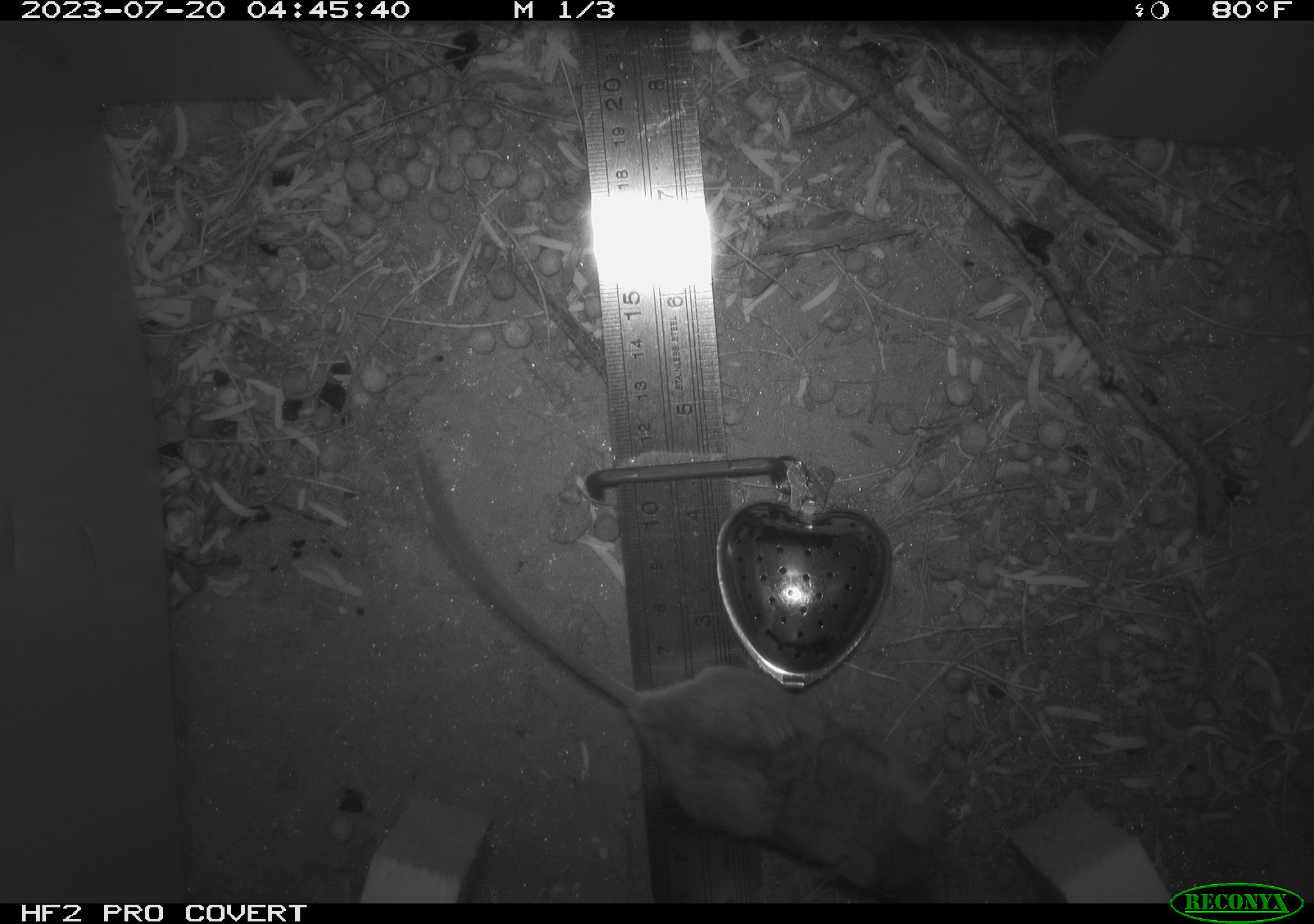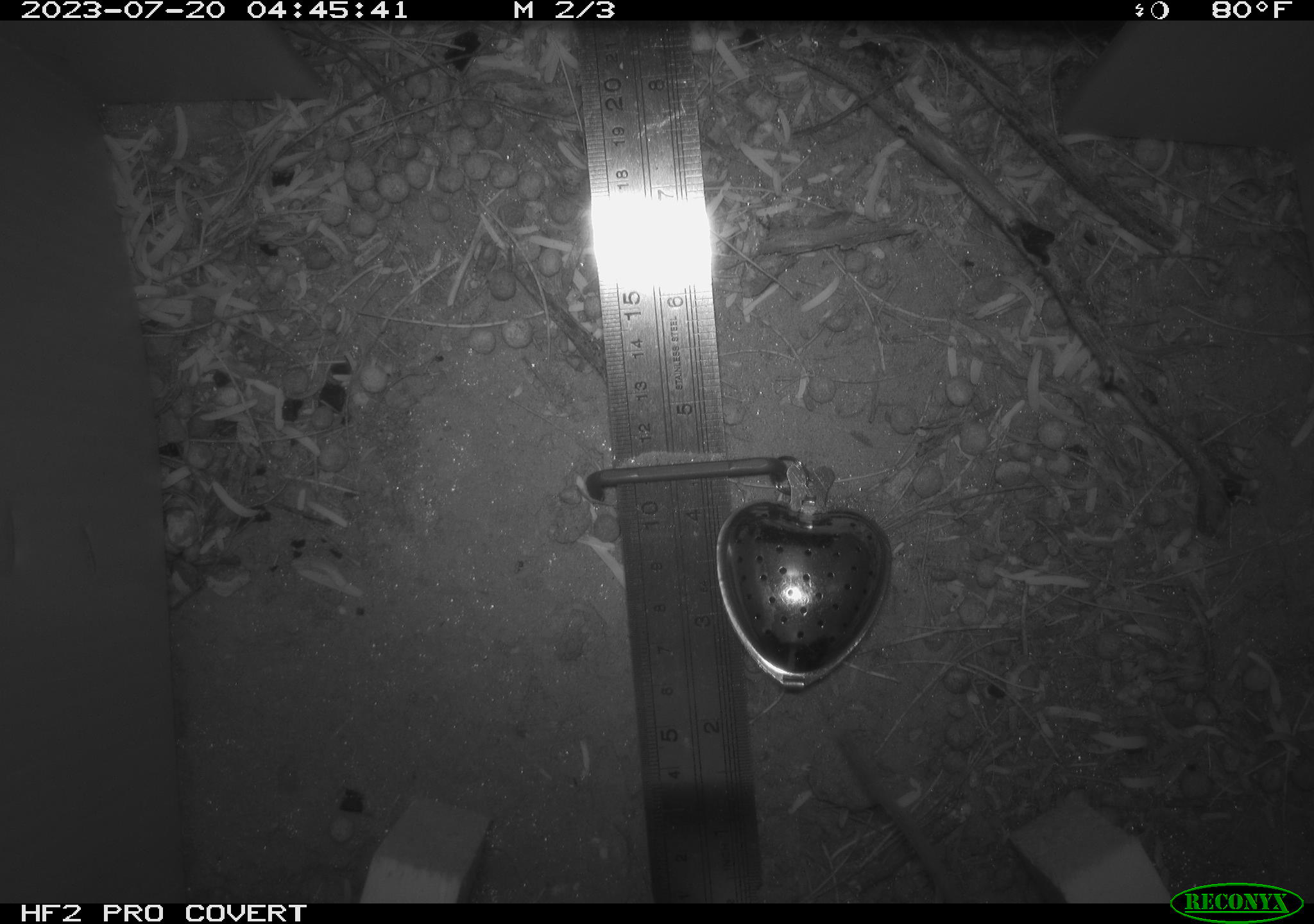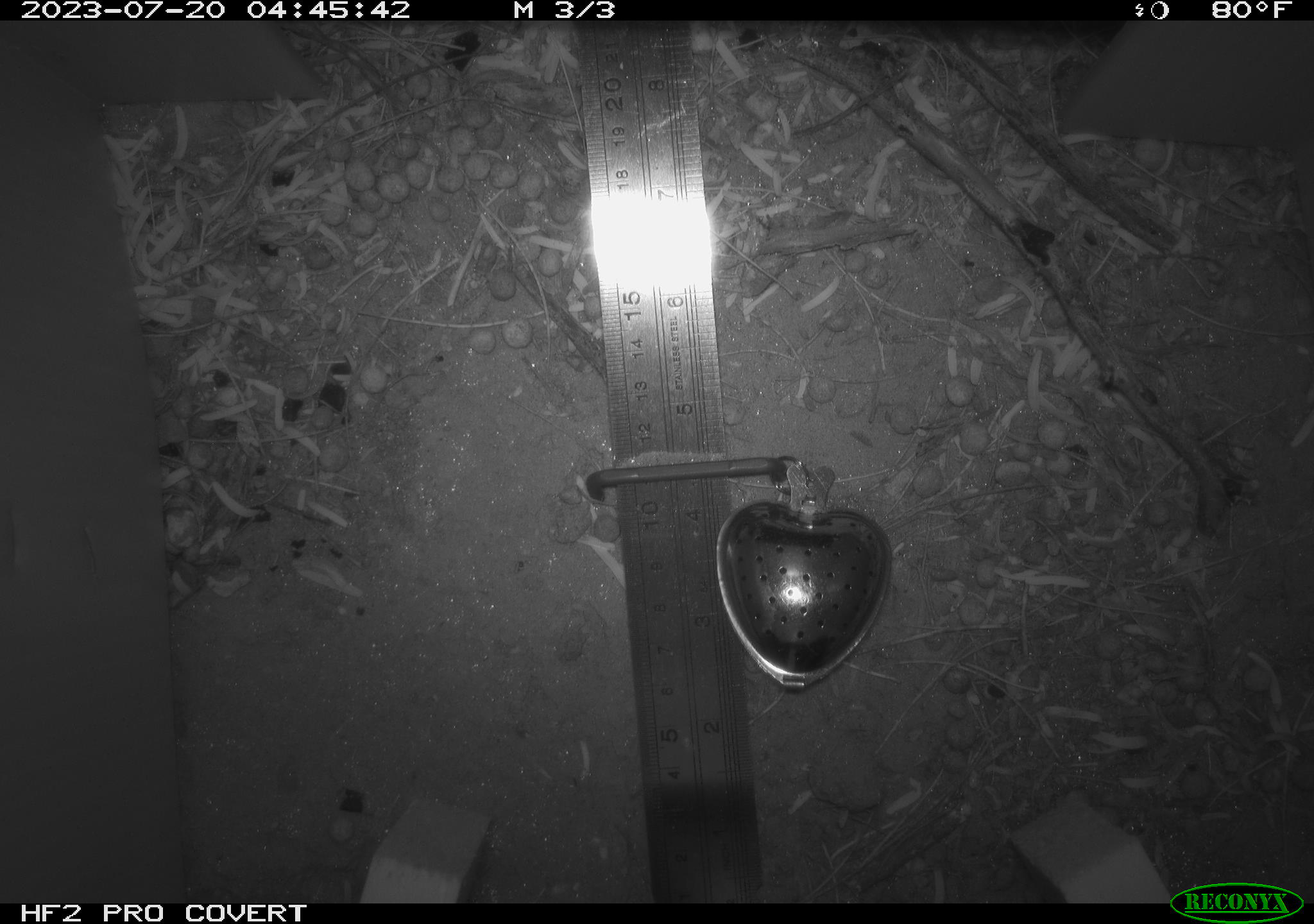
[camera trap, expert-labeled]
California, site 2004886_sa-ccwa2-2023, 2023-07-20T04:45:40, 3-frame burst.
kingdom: Animalia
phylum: Chordata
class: Mammalia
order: Rodentia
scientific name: Rodentia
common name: rodent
Rodent (Rodentia).